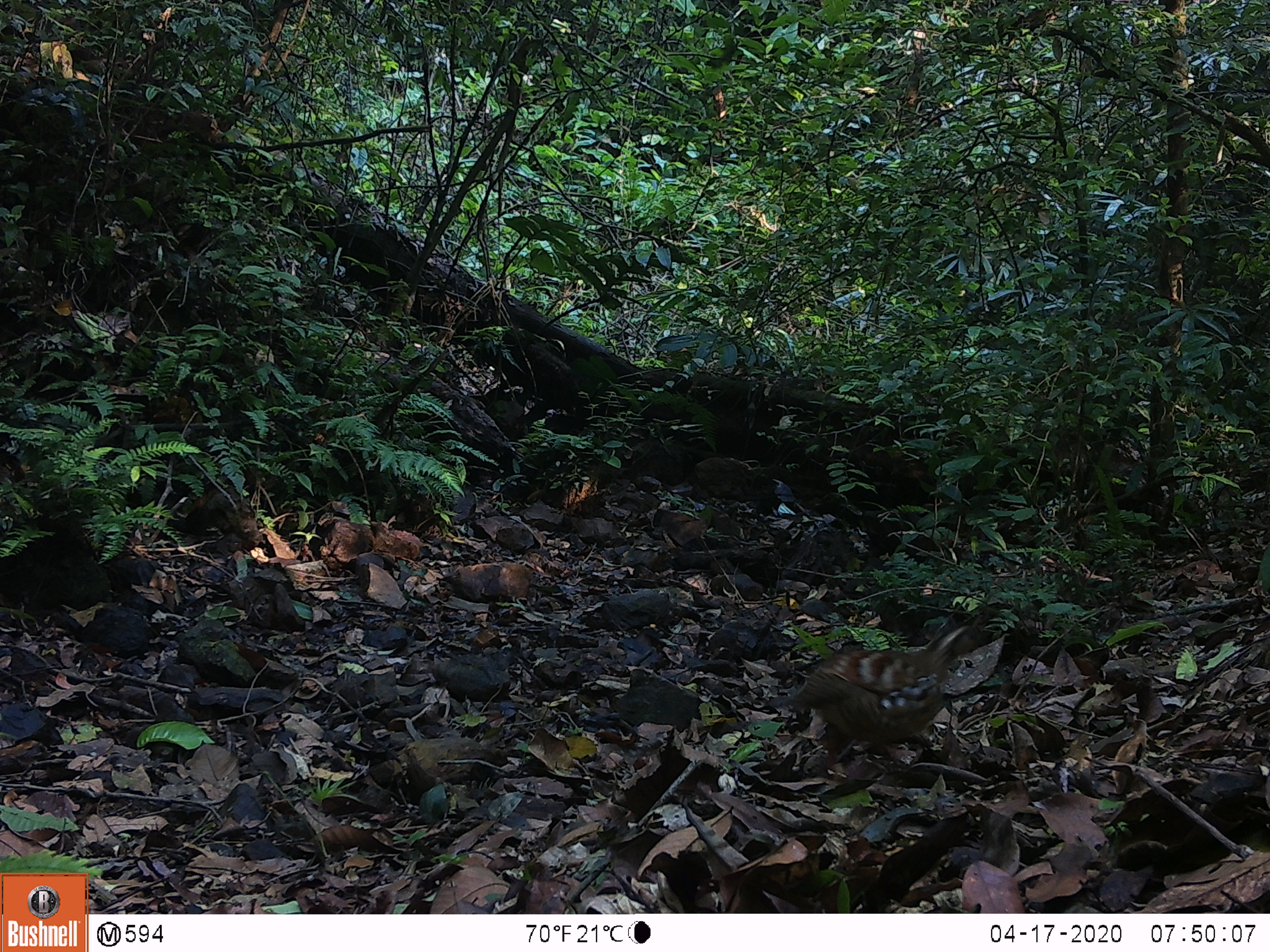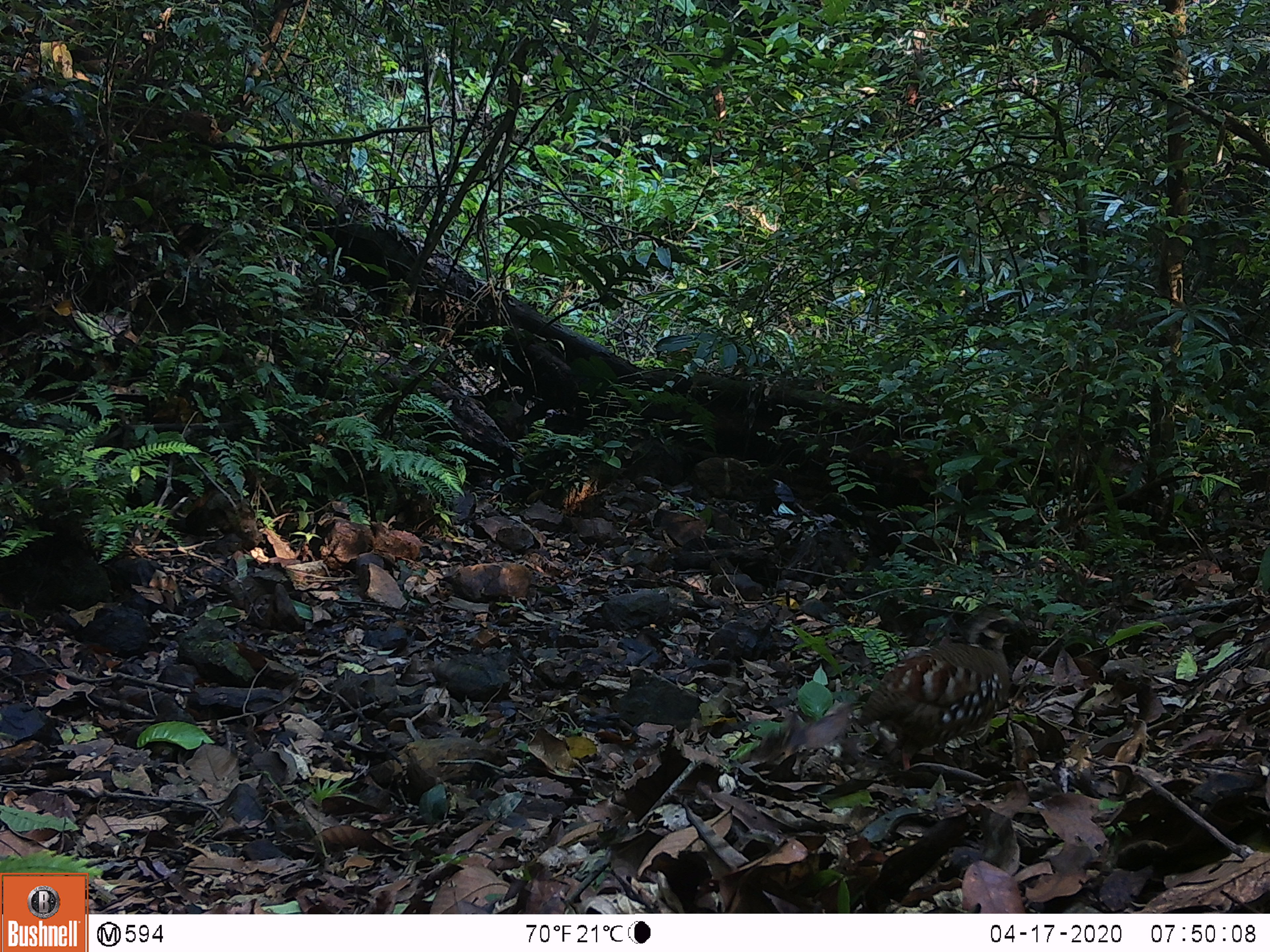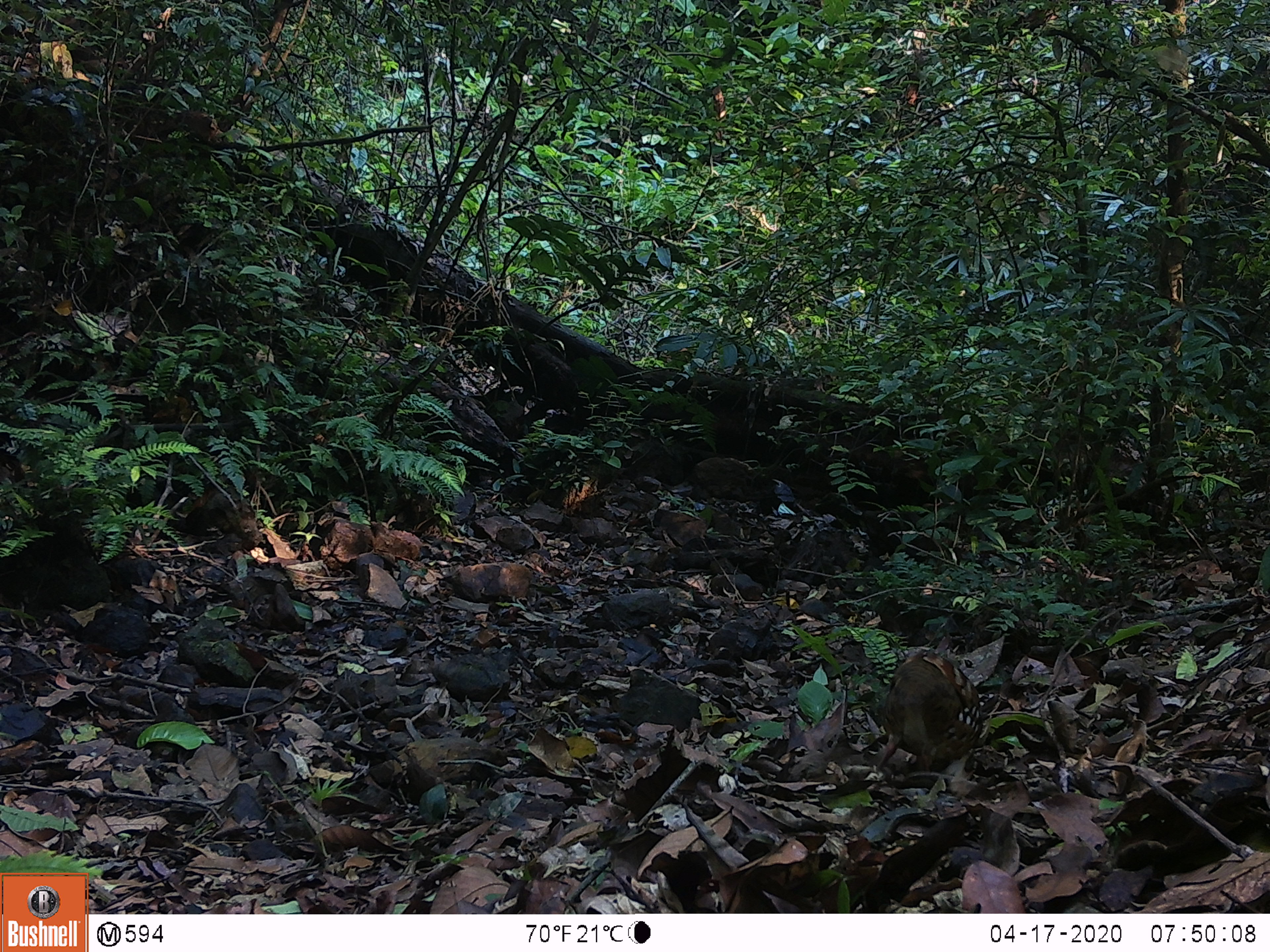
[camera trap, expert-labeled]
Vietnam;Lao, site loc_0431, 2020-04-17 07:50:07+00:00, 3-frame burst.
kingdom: Animalia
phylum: Chordata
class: Aves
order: Galliformes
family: Phasianidae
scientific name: Phasianidae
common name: partridge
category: unidentified partridge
Unidentified partridge (partridge) (Phasianidae). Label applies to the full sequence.